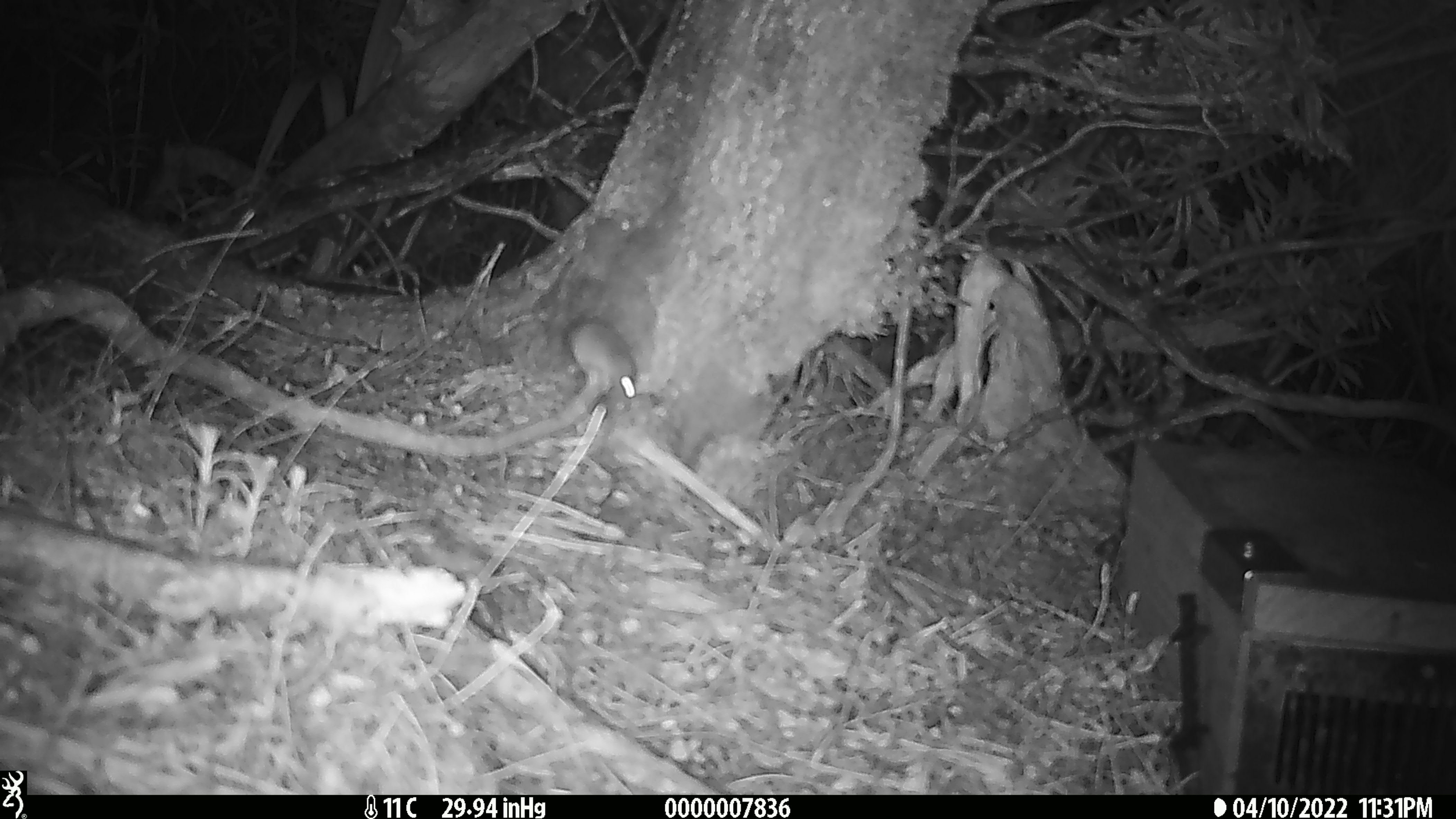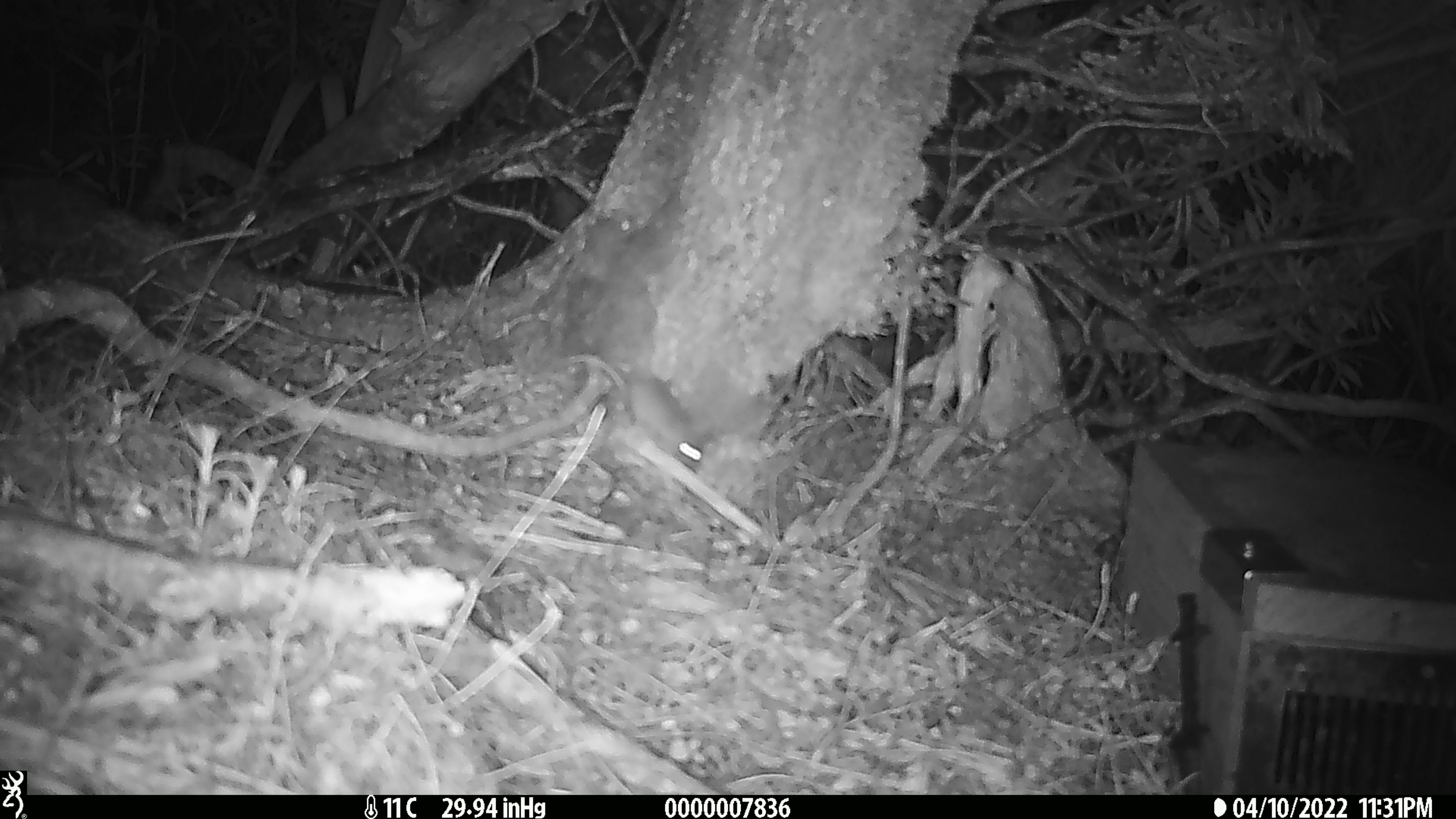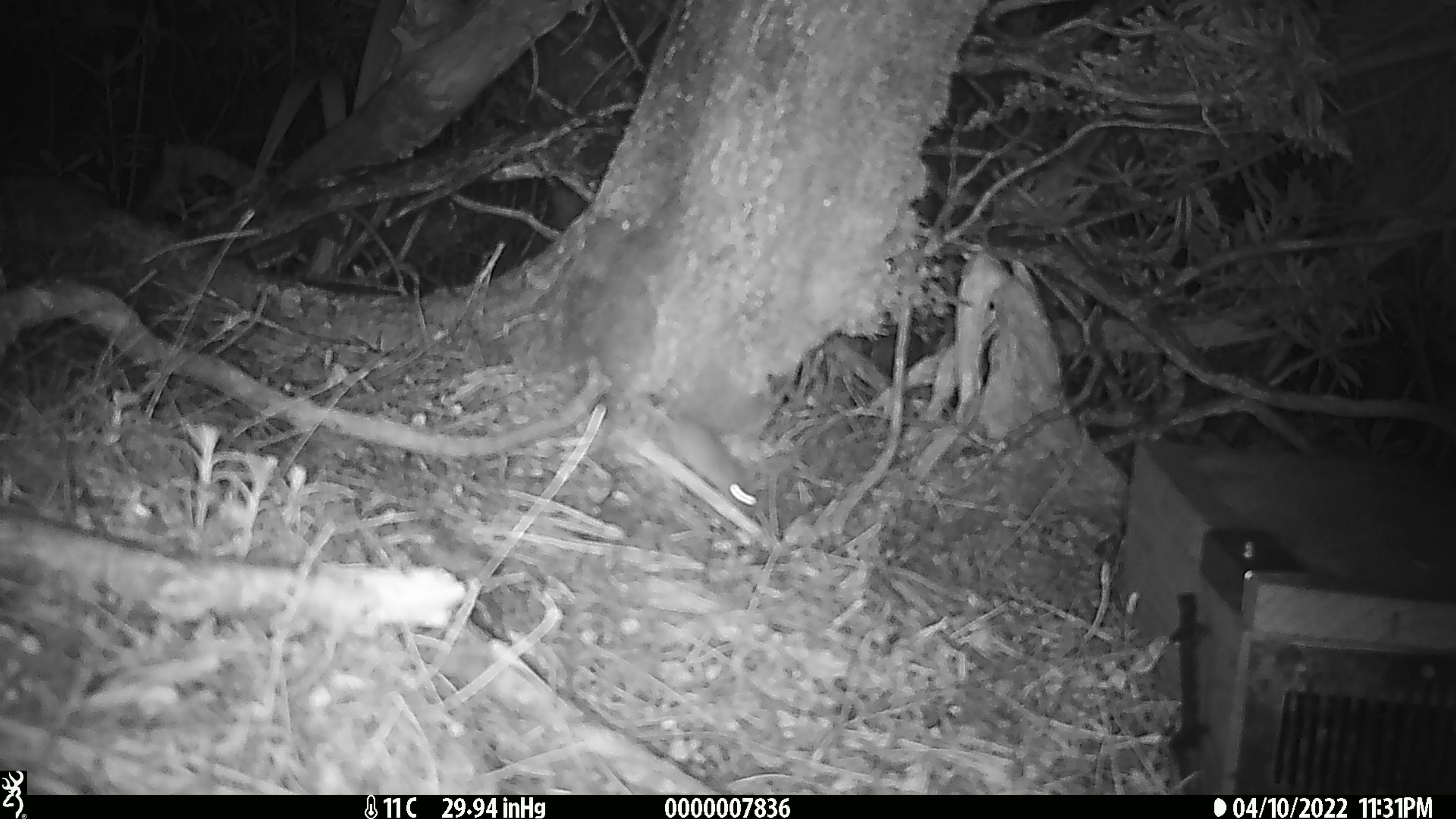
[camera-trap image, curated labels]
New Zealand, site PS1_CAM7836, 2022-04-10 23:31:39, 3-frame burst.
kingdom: Animalia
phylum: Chordata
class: Mammalia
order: Rodentia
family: Muridae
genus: Mus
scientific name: Mus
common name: mouse